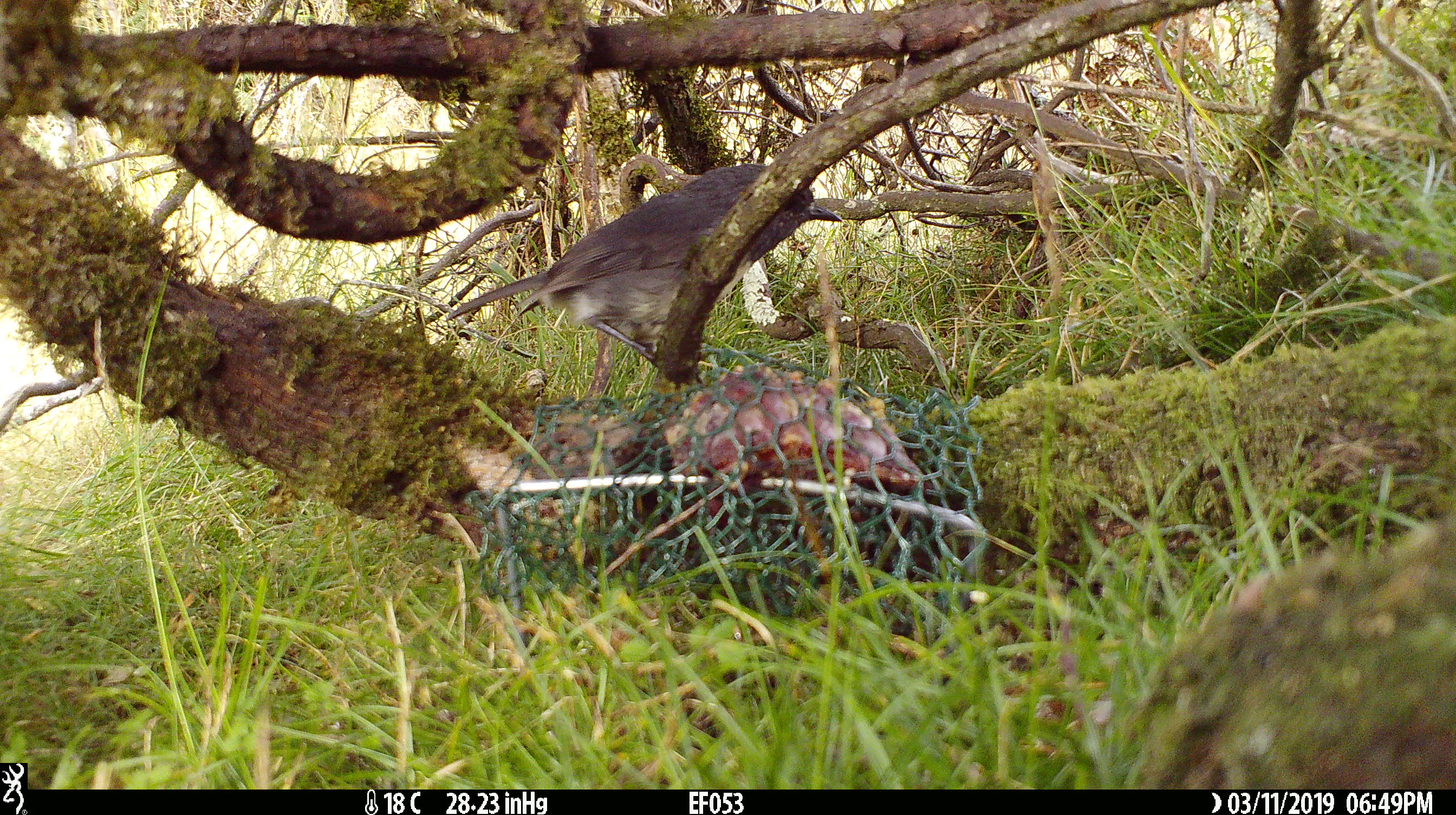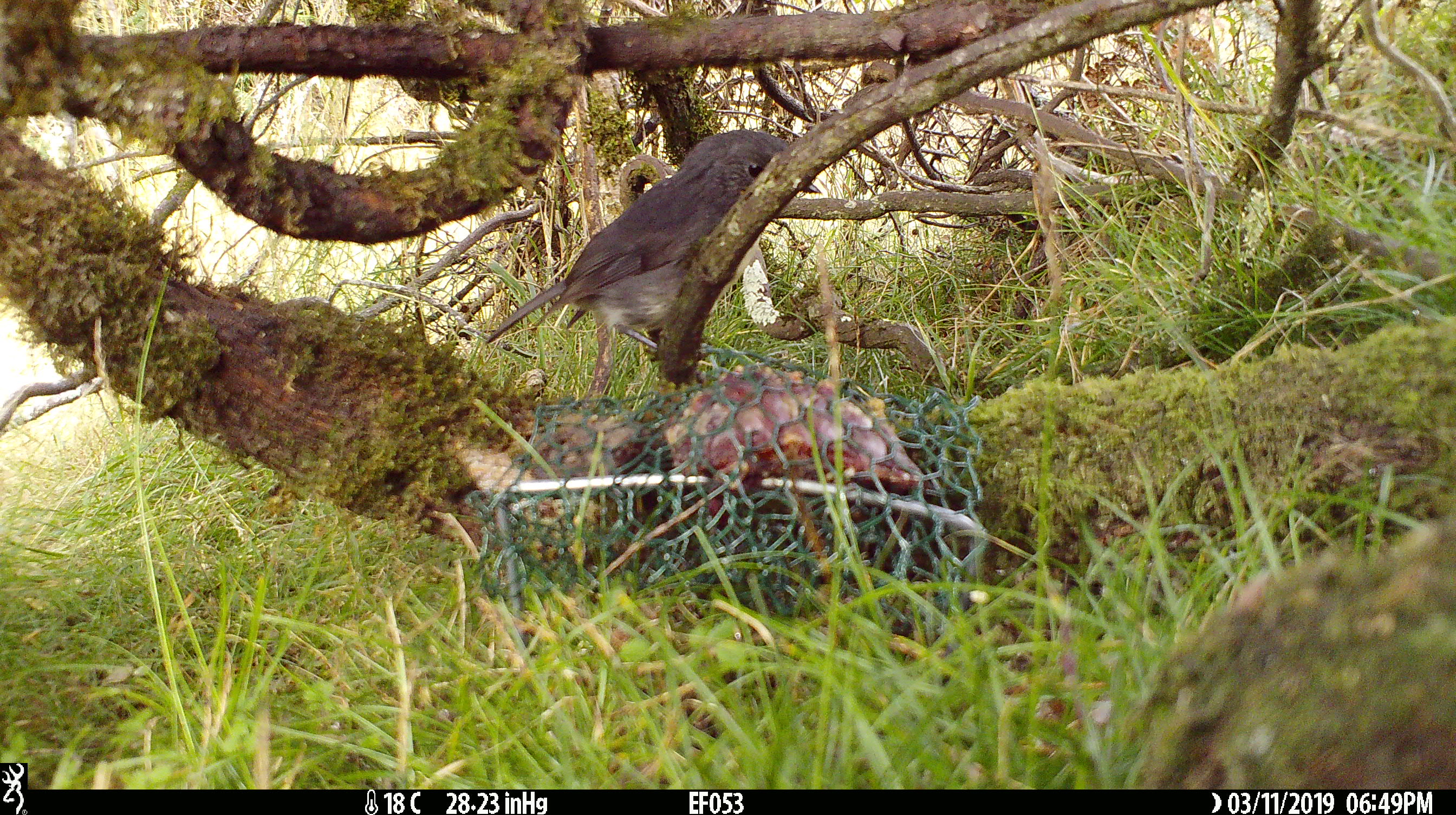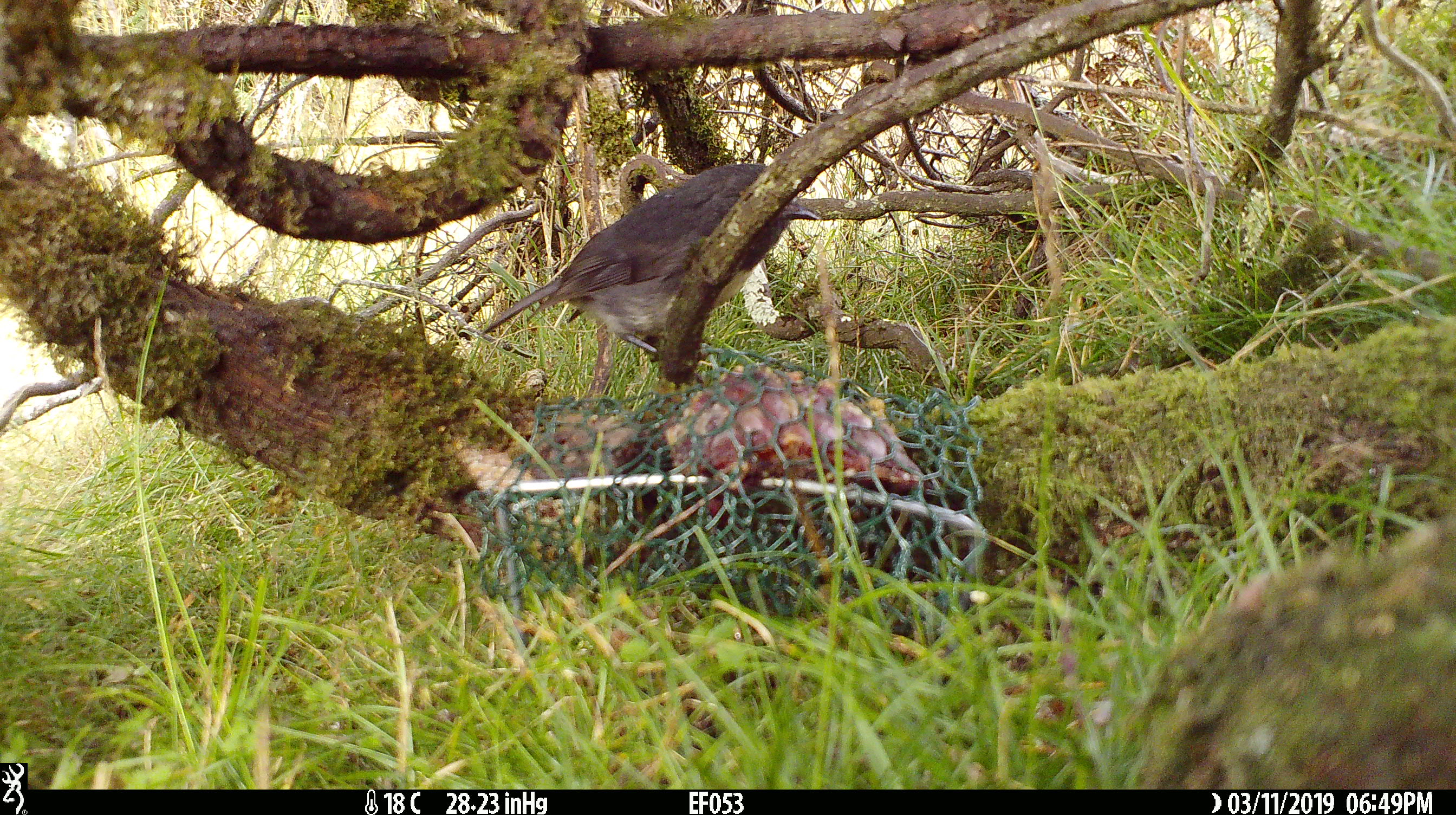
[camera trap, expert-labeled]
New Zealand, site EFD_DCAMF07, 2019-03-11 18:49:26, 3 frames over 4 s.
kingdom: Animalia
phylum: Chordata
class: Aves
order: Passeriformes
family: Petroicidae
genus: Petroica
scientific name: Petroica australis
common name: new zealand robin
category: robin